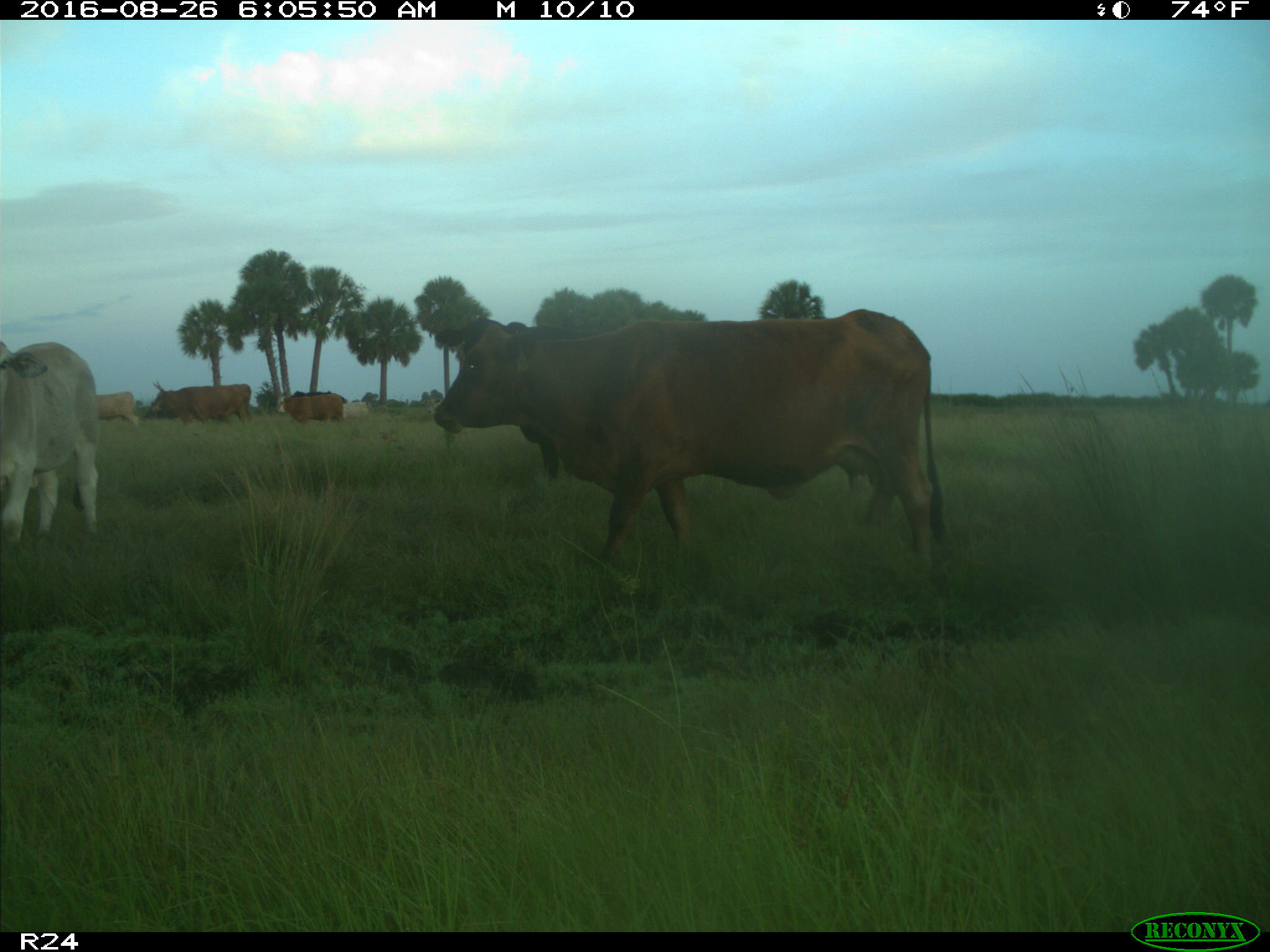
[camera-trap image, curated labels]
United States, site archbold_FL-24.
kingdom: Animalia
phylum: Chordata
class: Mammalia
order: Artiodactyla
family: Bovidae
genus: Bos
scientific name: Bos taurus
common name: domestic cow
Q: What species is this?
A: Bos taurus (domestic cow).